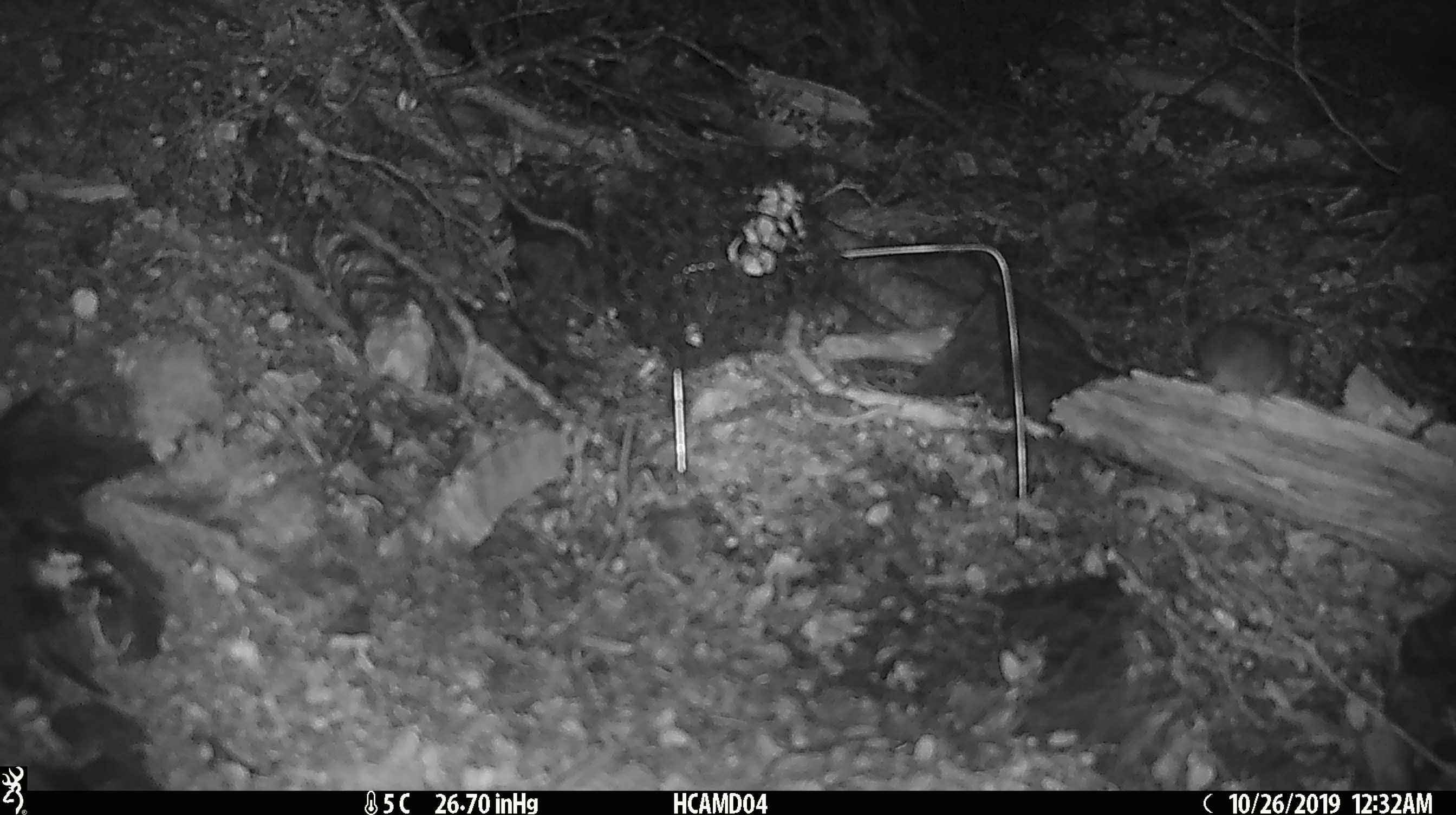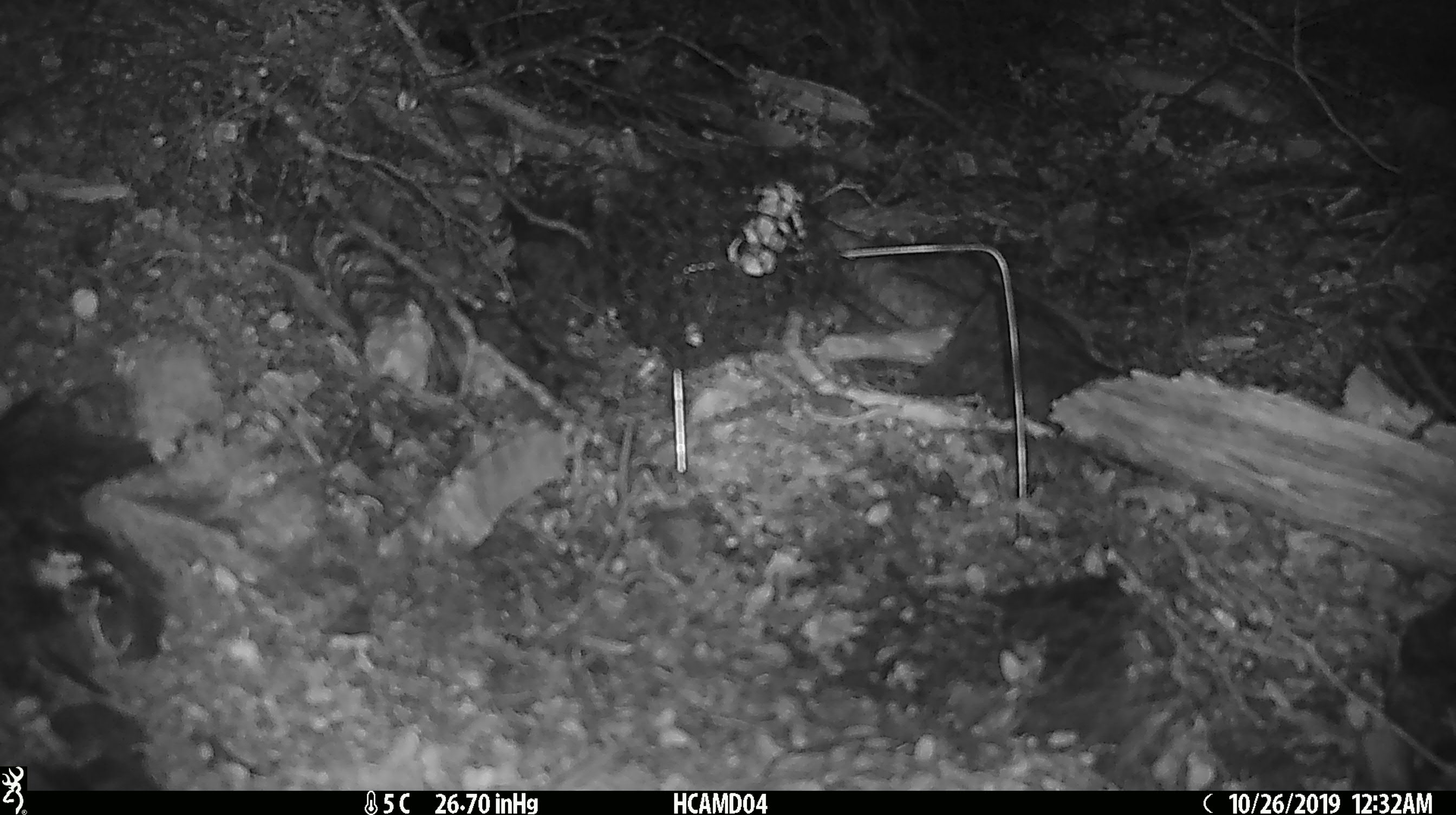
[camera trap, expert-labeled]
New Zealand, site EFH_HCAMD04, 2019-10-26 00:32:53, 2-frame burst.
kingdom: Animalia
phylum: Chordata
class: Mammalia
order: Rodentia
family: Muridae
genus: Mus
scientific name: Mus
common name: mouse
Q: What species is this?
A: Mouse (Mus).